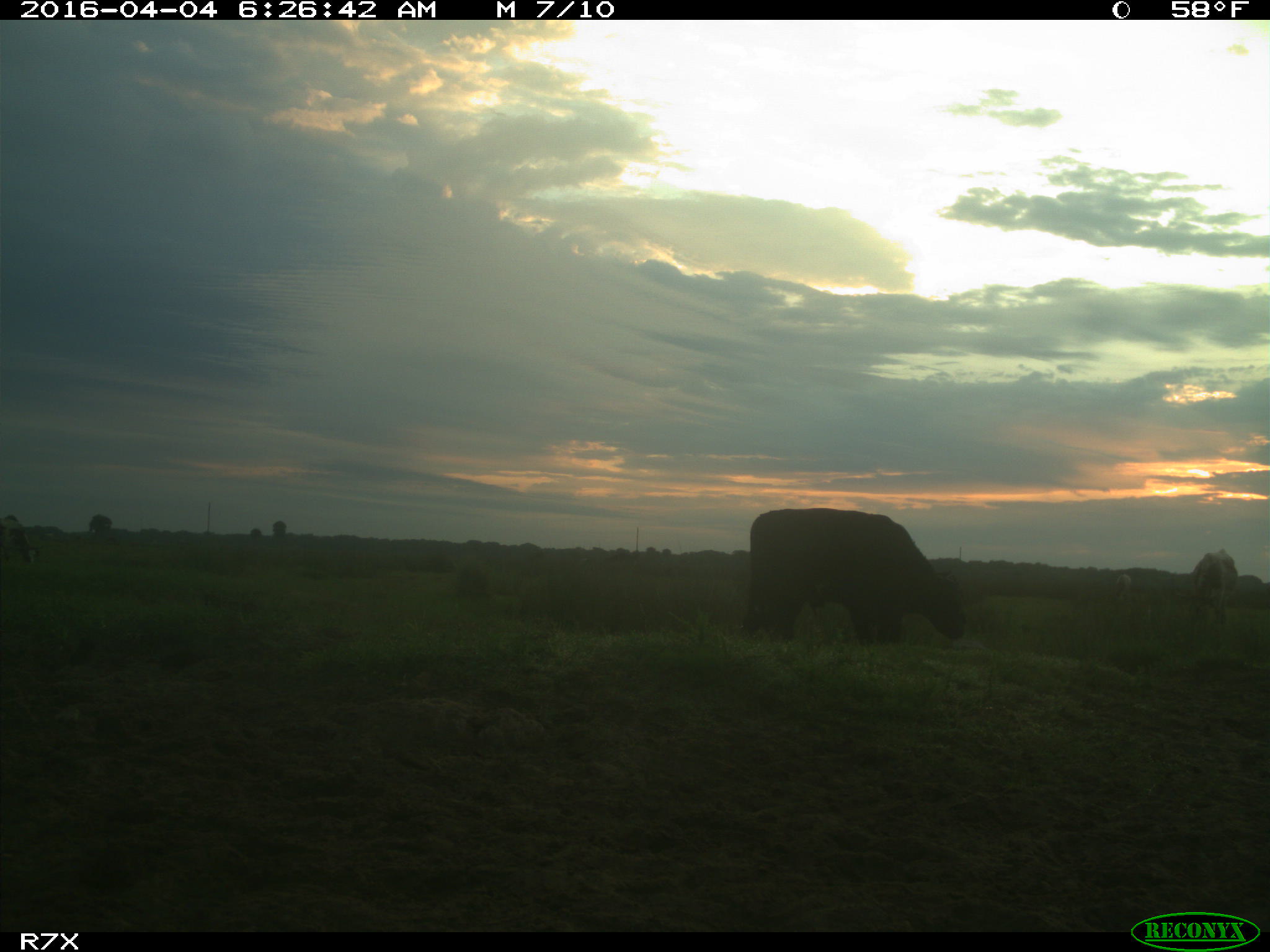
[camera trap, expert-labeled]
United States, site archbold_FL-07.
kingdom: Animalia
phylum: Chordata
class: Mammalia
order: Artiodactyla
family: Bovidae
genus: Bos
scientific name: Bos taurus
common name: domestic cow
Bos taurus (domestic cow).